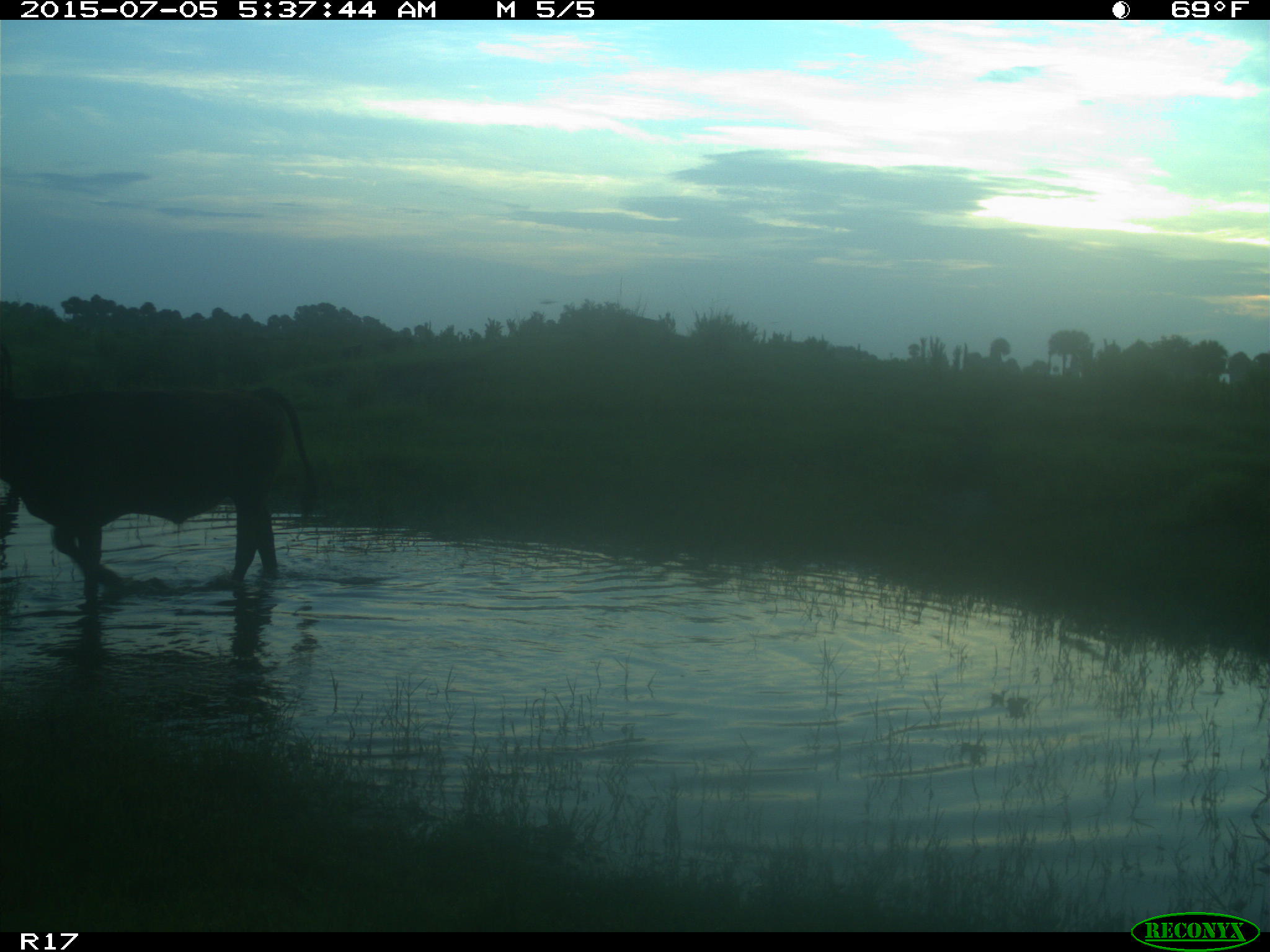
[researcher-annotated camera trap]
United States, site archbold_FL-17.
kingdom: Animalia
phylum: Chordata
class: Mammalia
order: Artiodactyla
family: Bovidae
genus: Bos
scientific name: Bos taurus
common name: domestic cow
Bos taurus (domestic cow).